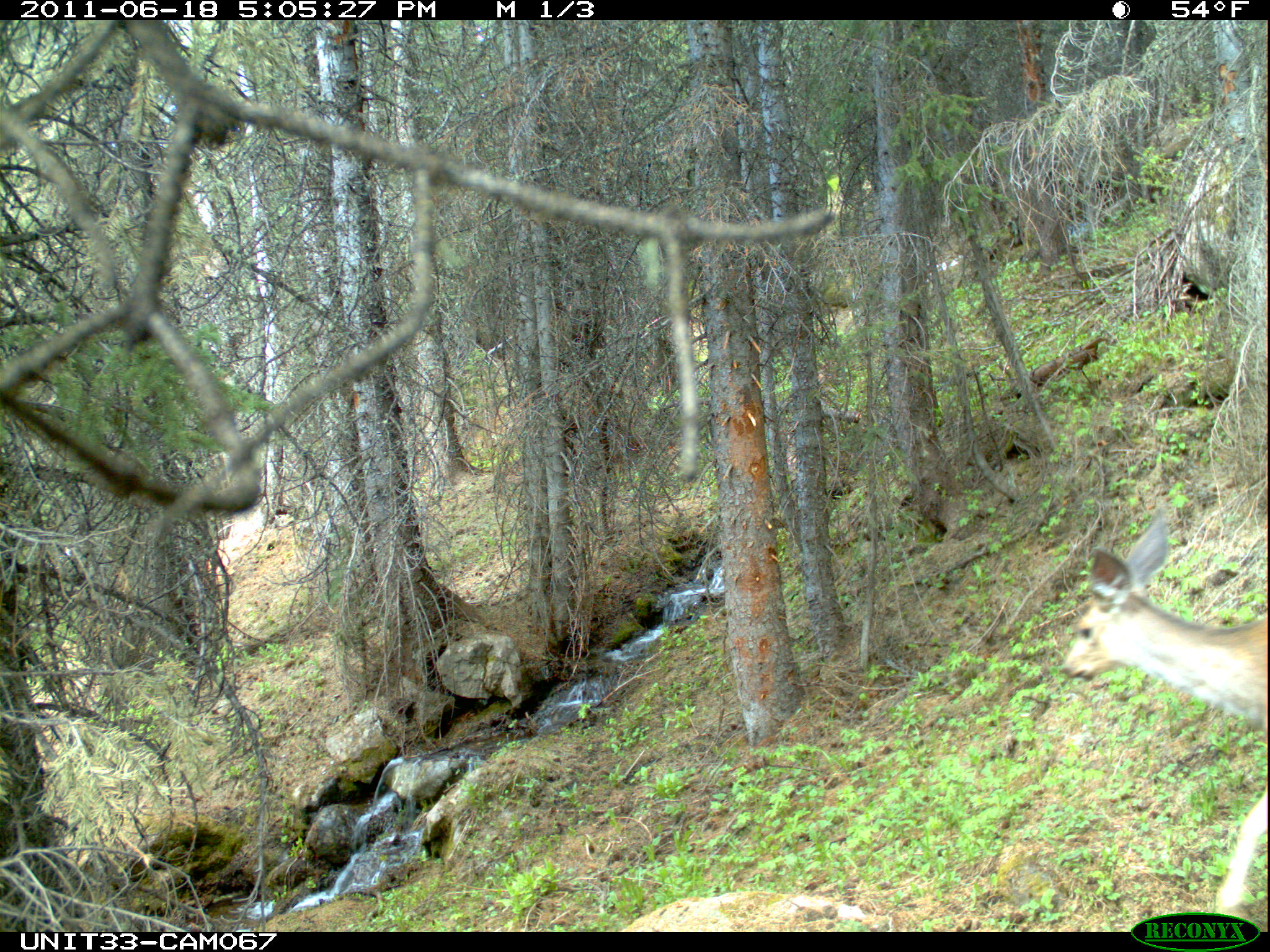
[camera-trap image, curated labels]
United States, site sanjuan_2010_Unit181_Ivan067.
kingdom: Animalia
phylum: Chordata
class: Mammalia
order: Artiodactyla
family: Cervidae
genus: Odocoileus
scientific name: Odocoileus hemionus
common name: mule deer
Odocoileus hemionus (mule deer).